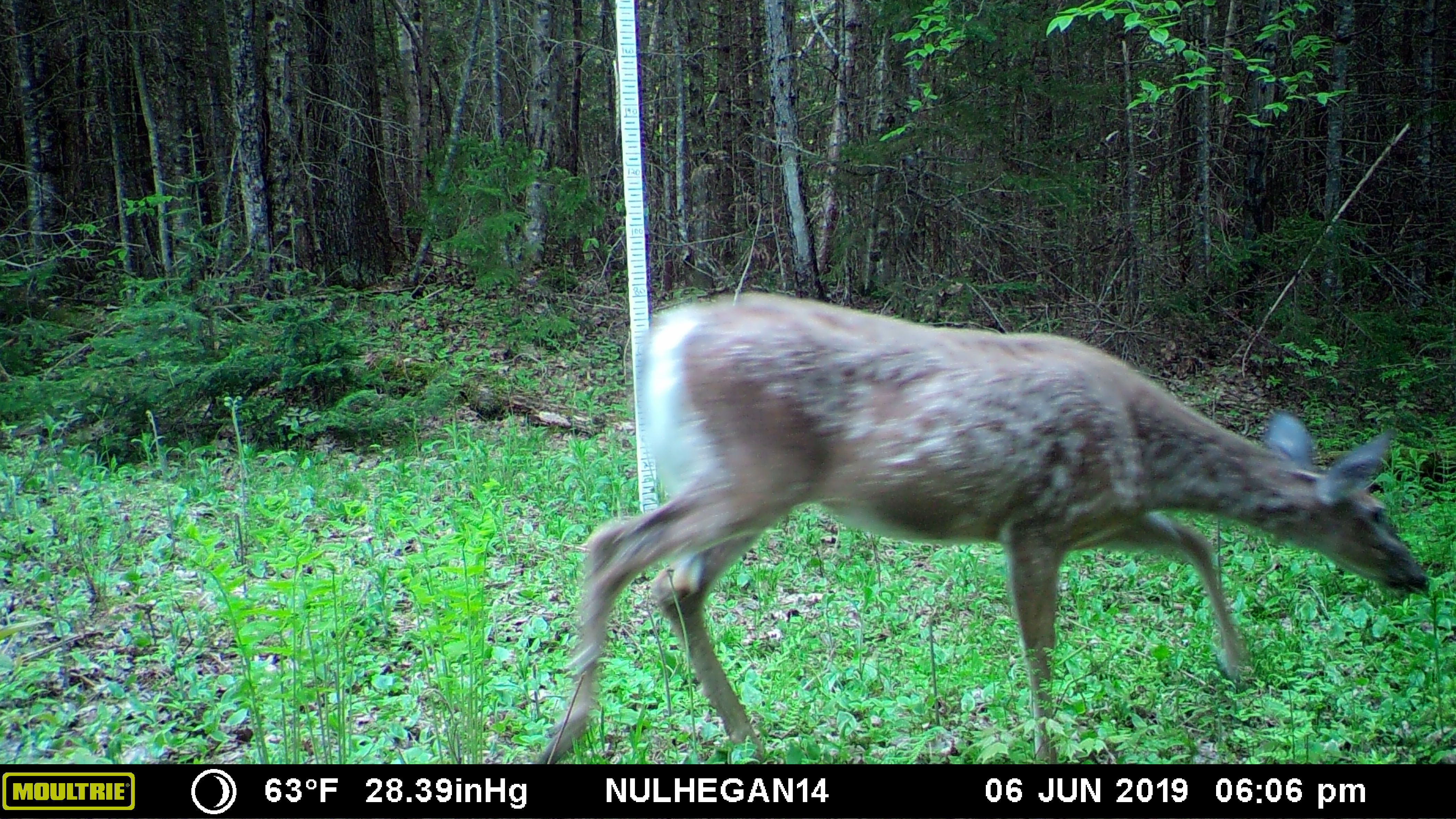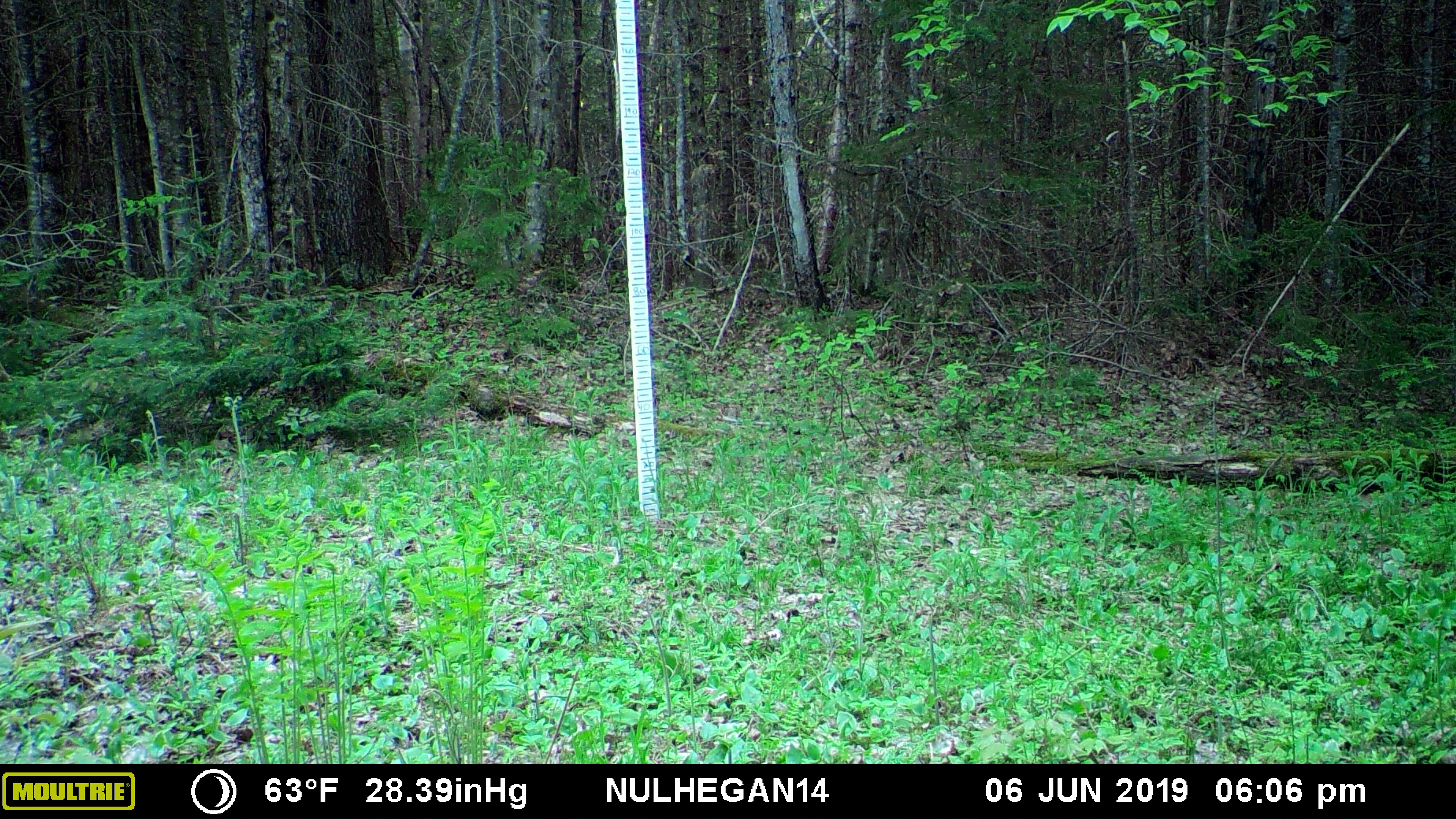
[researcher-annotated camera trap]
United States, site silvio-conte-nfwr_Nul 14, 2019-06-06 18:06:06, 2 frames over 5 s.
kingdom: Animalia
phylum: Chordata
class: Mammalia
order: Artiodactyla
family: Cervidae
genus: Odocoileus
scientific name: Odocoileus virginianus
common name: white-tailed deer